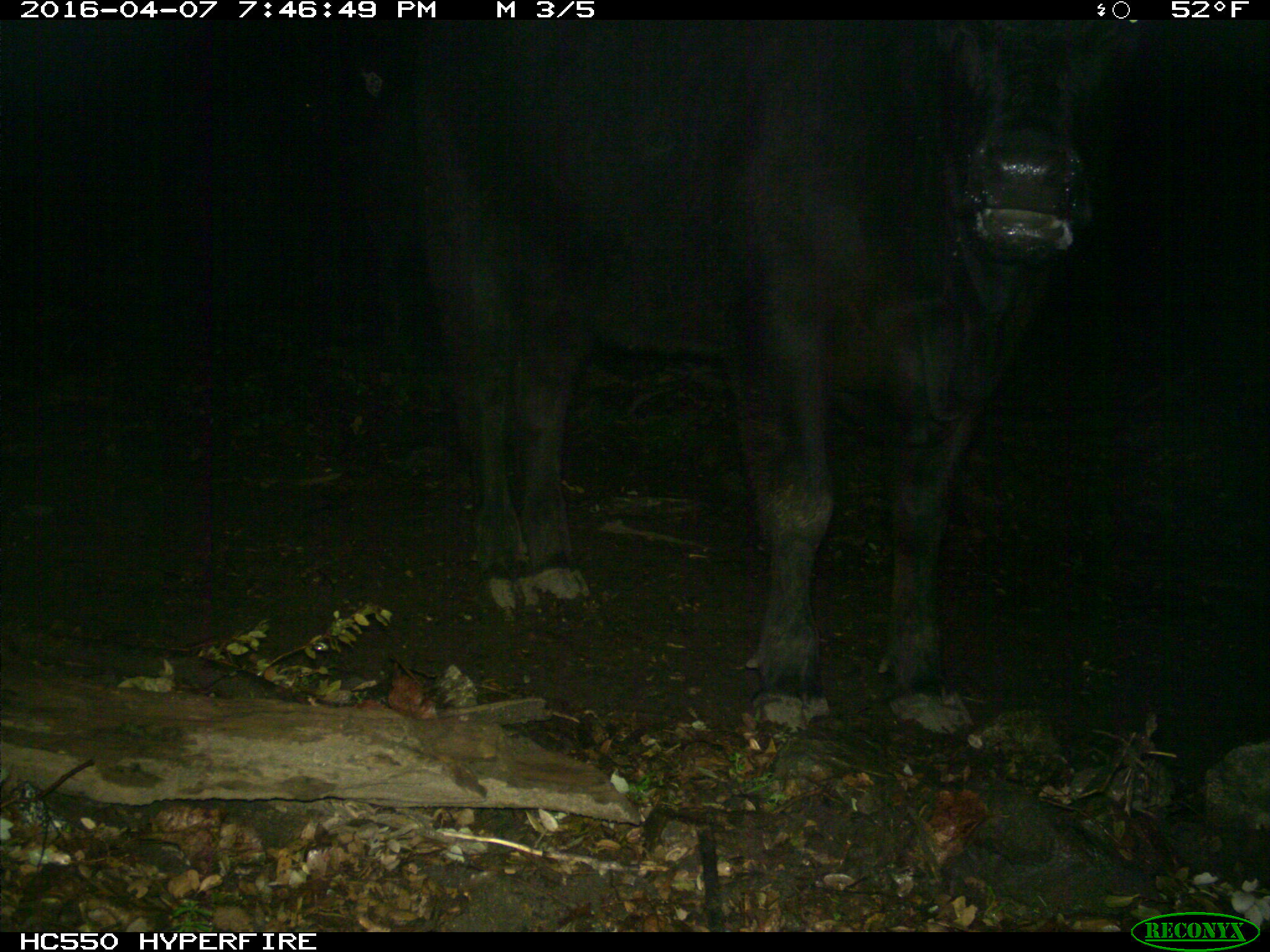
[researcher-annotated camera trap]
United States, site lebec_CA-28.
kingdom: Animalia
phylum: Chordata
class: Mammalia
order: Artiodactyla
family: Bovidae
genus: Bos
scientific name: Bos taurus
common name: domestic cow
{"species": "Bos taurus (domestic cow)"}